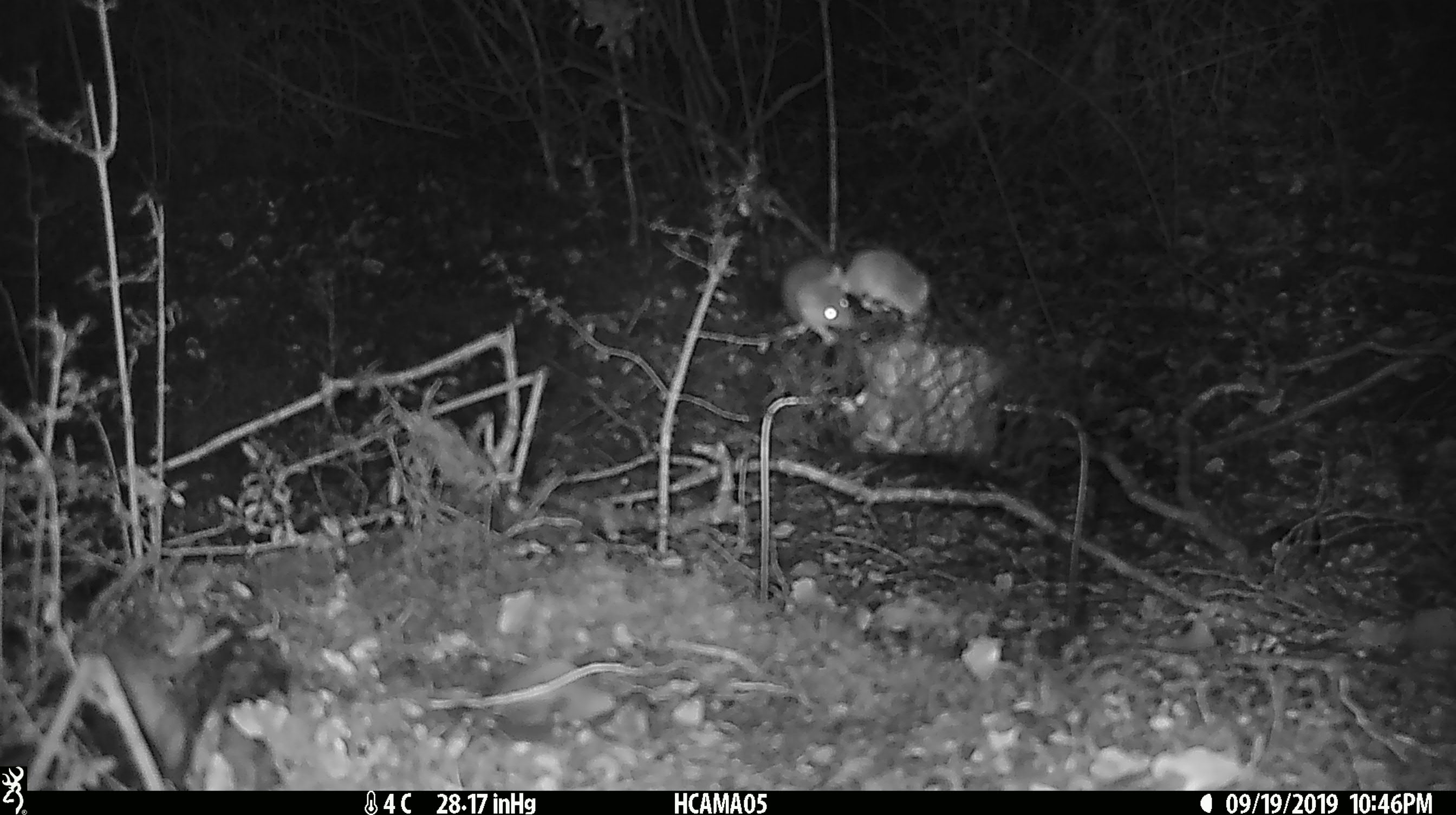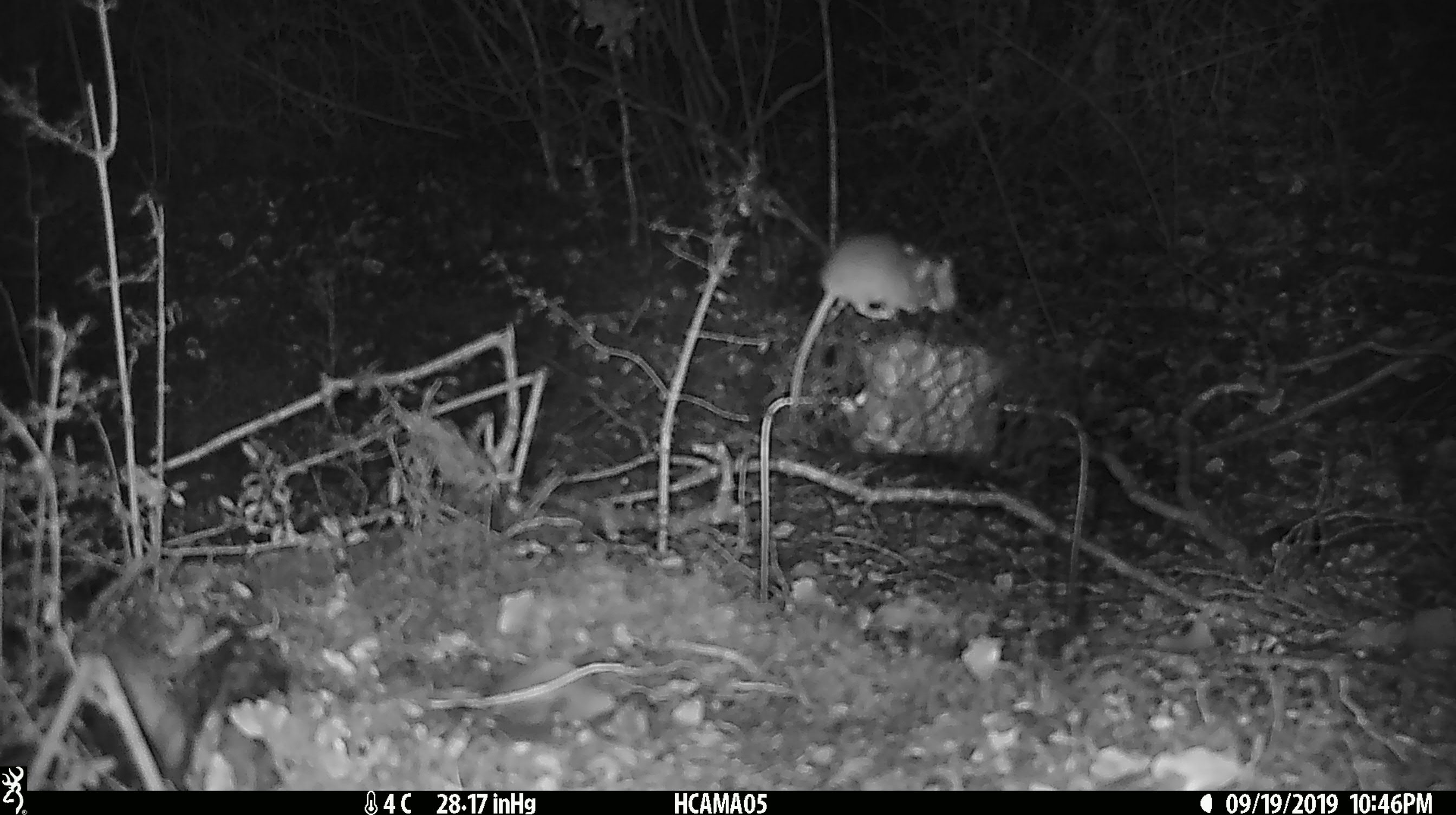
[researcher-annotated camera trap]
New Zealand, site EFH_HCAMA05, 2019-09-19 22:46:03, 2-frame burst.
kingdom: Animalia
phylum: Chordata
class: Mammalia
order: Rodentia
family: Muridae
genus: Mus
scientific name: Mus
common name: mouse